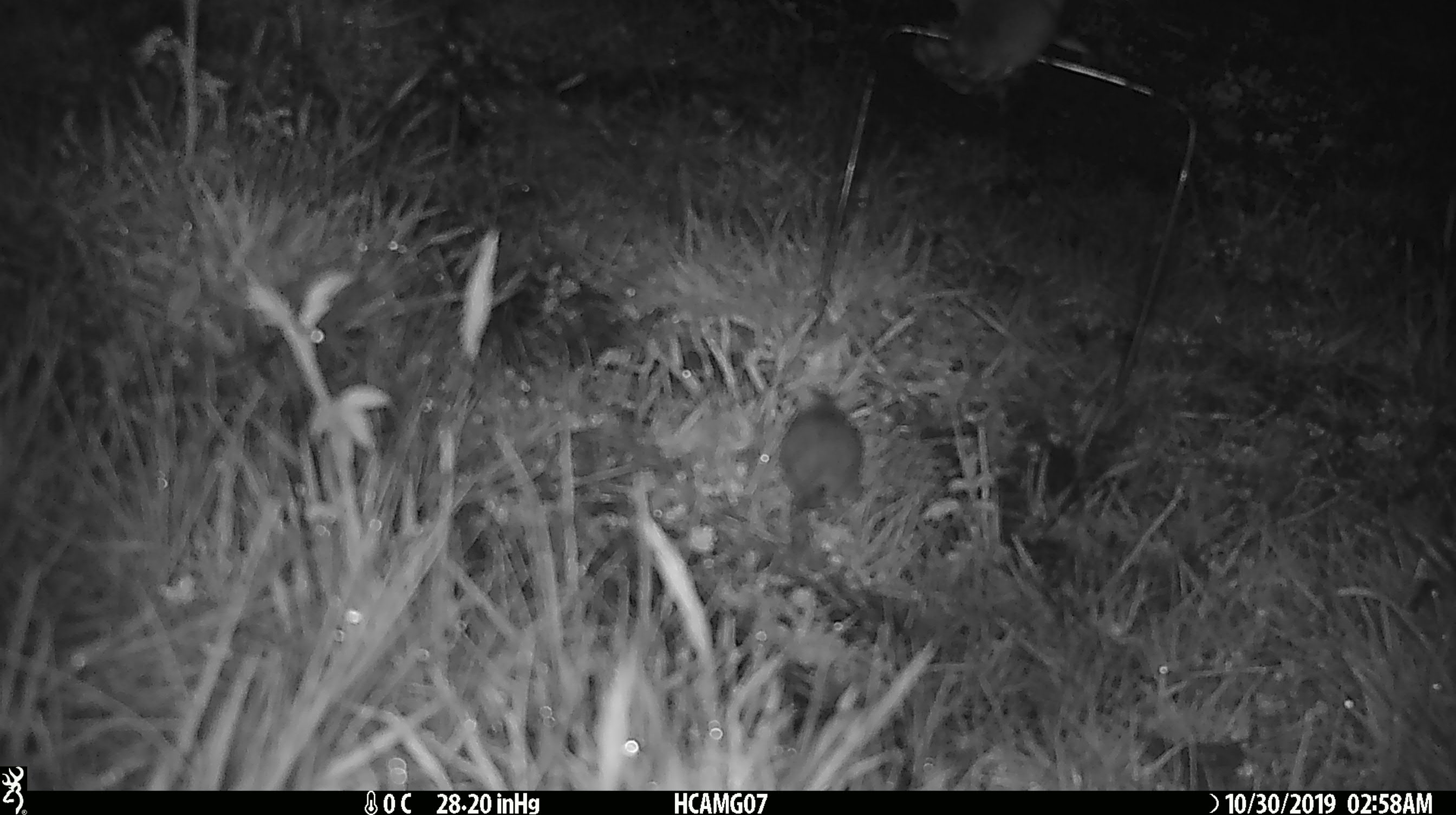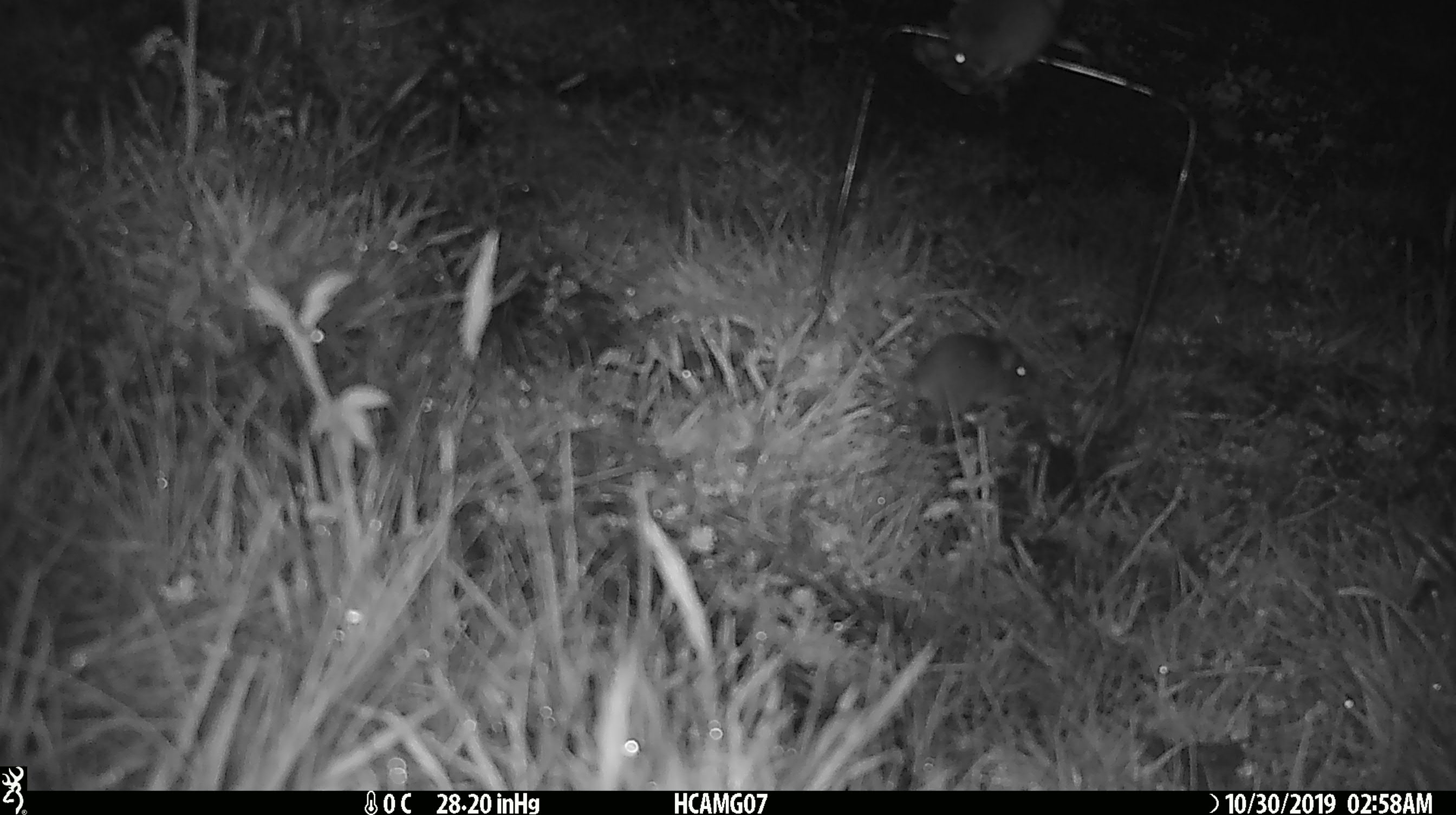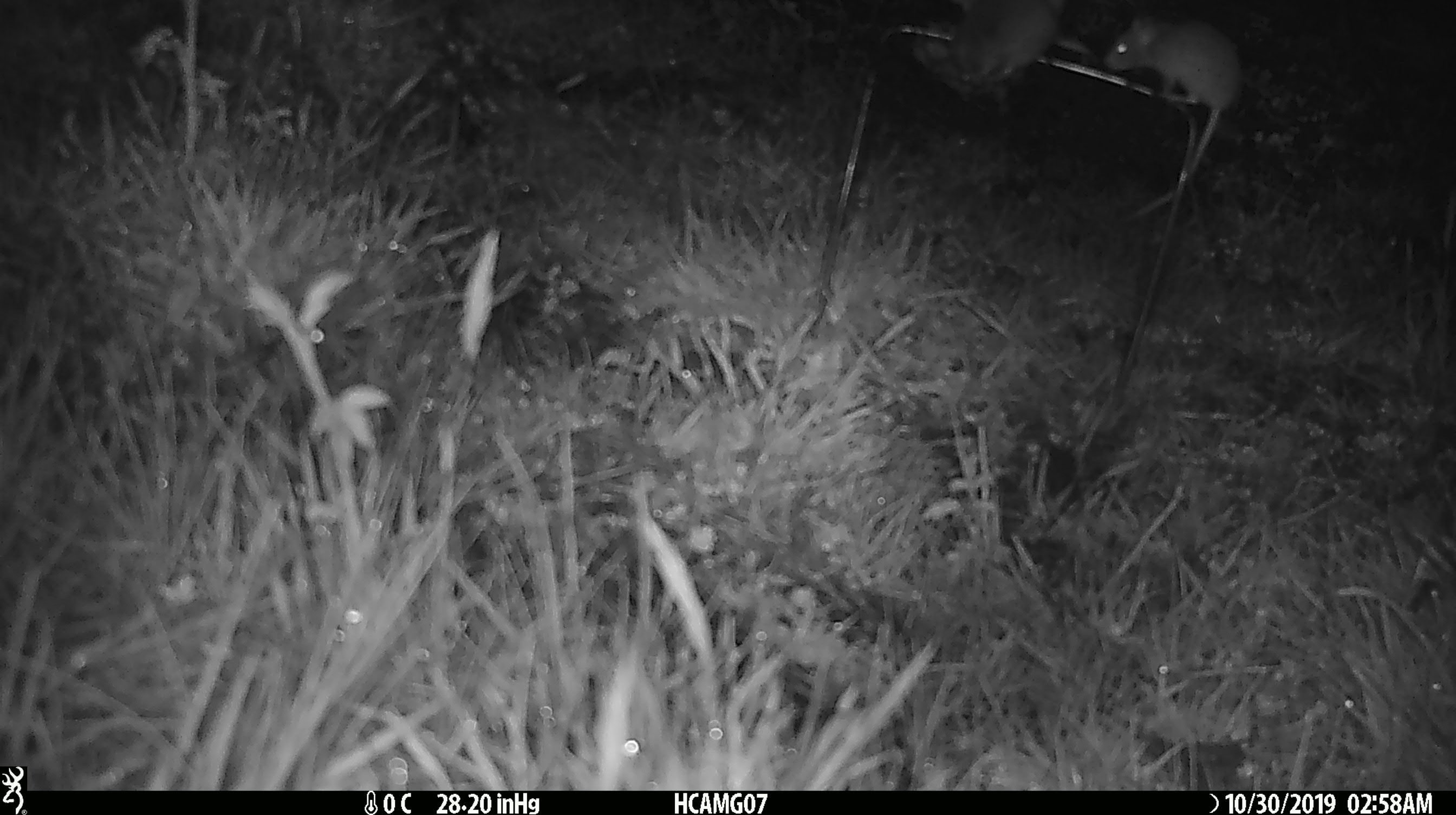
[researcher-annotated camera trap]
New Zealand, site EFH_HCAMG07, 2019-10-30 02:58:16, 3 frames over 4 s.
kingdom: Animalia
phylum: Chordata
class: Mammalia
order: Rodentia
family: Muridae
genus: Mus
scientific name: Mus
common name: mouse